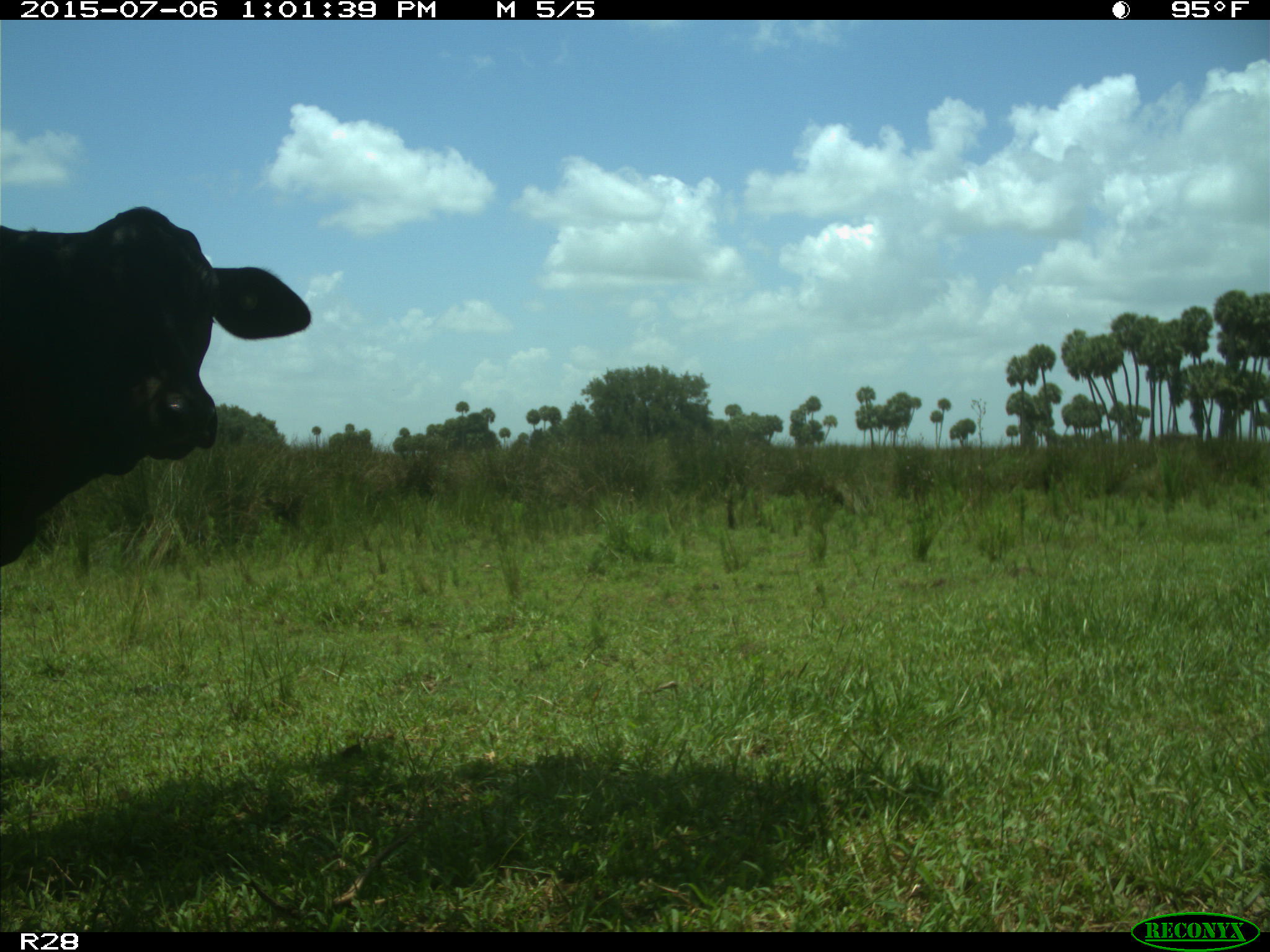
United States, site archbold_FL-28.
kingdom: Animalia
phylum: Chordata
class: Mammalia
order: Artiodactyla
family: Bovidae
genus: Bos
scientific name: Bos taurus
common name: domestic cow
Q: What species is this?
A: Bos taurus (domestic cow).